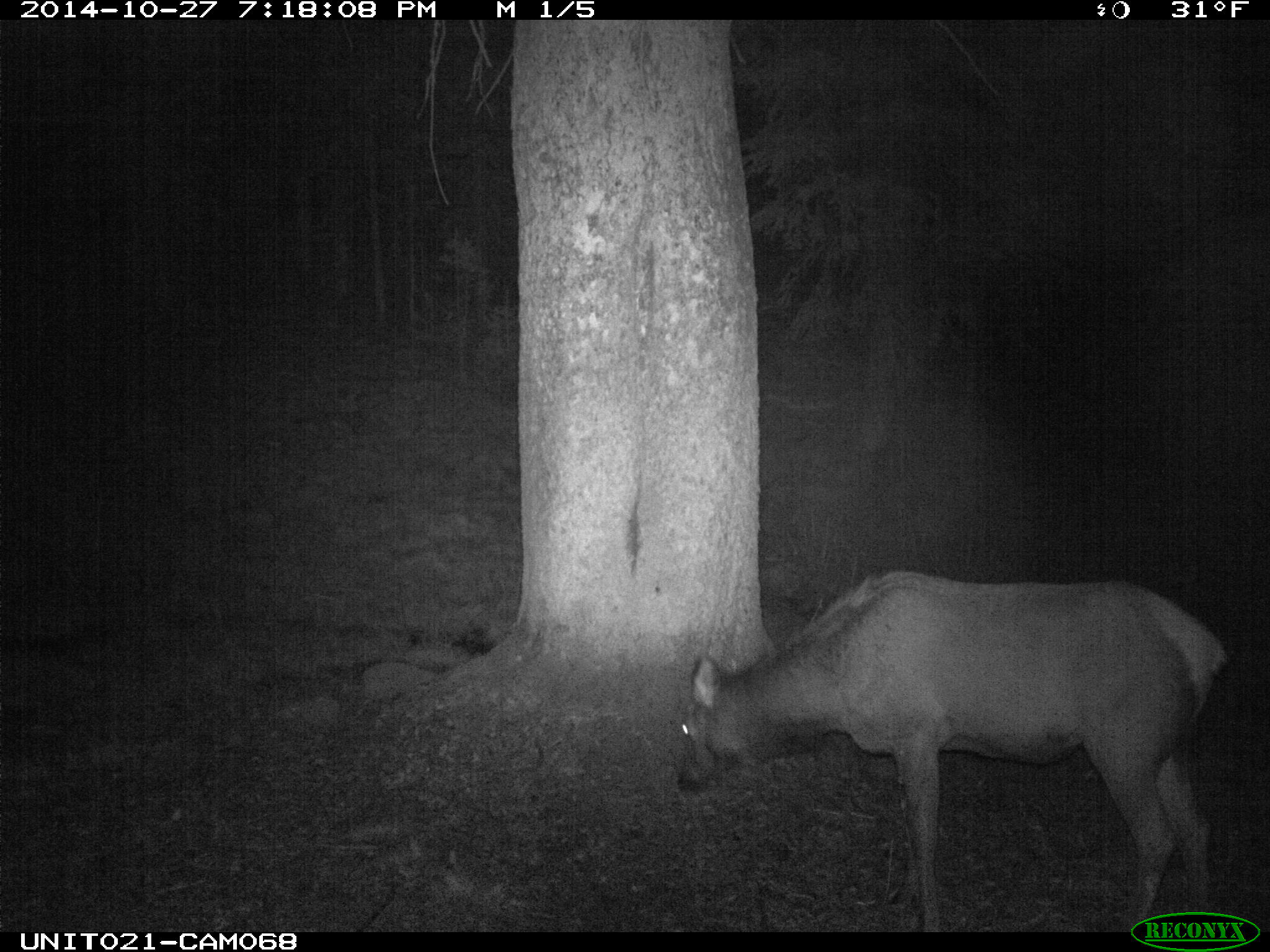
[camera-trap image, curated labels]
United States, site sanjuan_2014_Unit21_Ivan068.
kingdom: Animalia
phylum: Chordata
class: Mammalia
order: Artiodactyla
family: Cervidae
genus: Cervus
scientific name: Cervus elaphus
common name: red deer